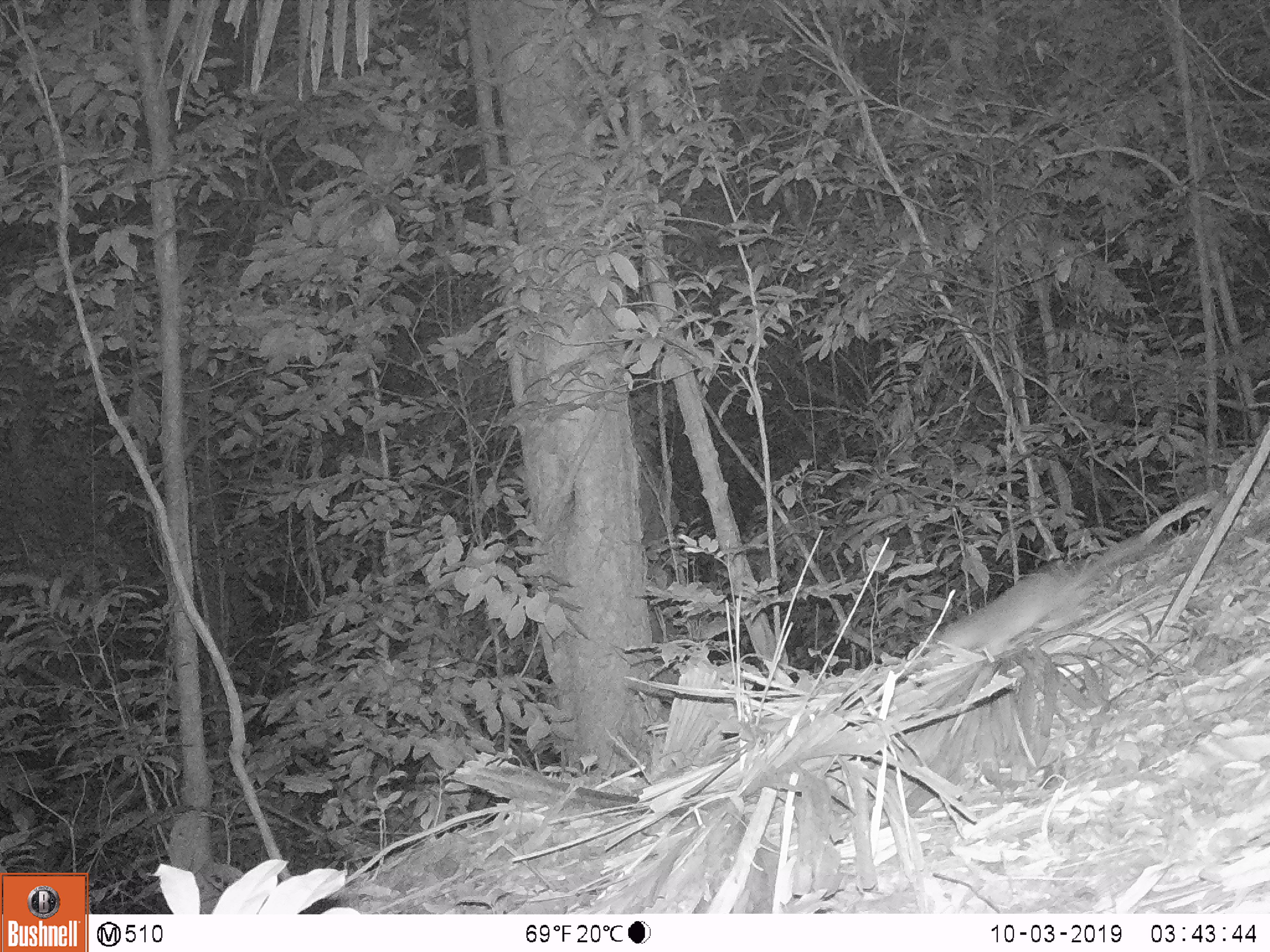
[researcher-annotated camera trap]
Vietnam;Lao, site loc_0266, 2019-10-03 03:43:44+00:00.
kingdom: Animalia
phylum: Chordata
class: Mammalia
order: Rodentia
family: Muridae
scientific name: Muridae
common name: old-world mice and rats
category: unidentified murid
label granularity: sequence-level